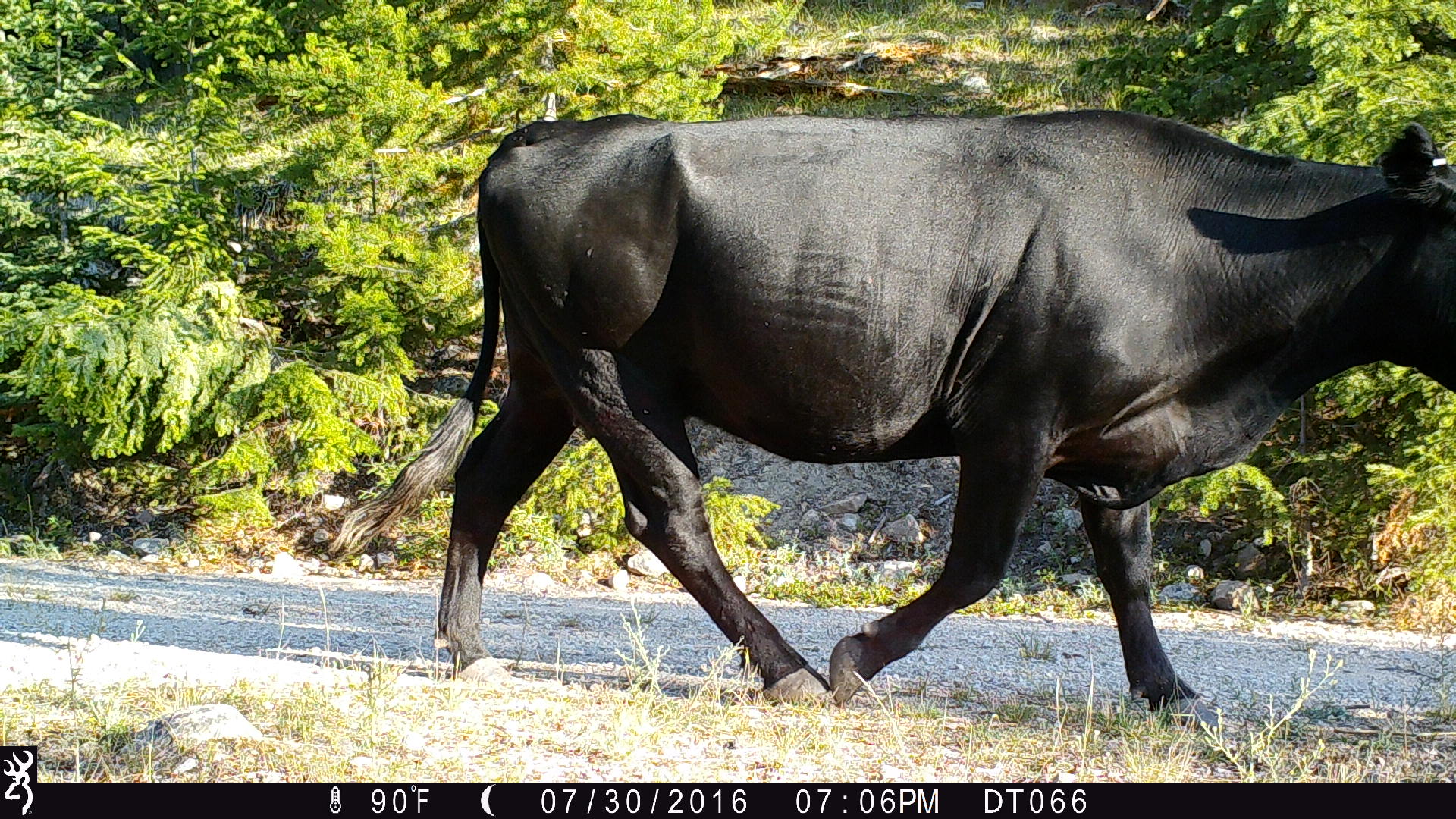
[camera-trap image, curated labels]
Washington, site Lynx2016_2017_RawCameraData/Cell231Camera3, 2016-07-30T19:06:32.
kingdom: Animalia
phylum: Chordata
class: Mammalia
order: Artiodactyla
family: Bovidae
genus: Bos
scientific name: Bos taurus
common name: domestic cattle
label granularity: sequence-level